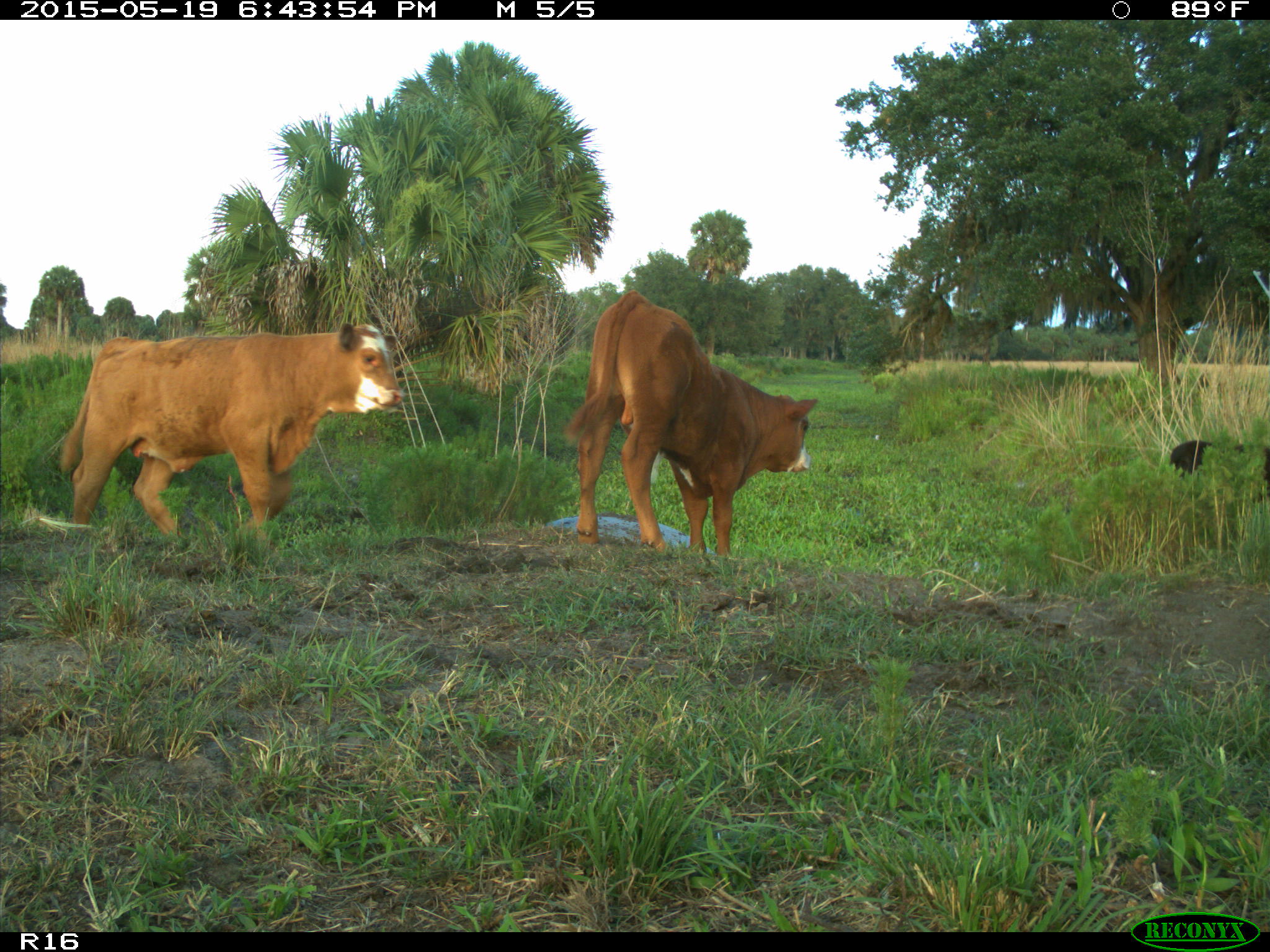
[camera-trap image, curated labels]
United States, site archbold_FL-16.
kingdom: Animalia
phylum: Chordata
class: Mammalia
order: Artiodactyla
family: Suidae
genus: Sus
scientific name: Sus scrofa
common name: wild boar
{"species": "Sus scrofa (wild boar)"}